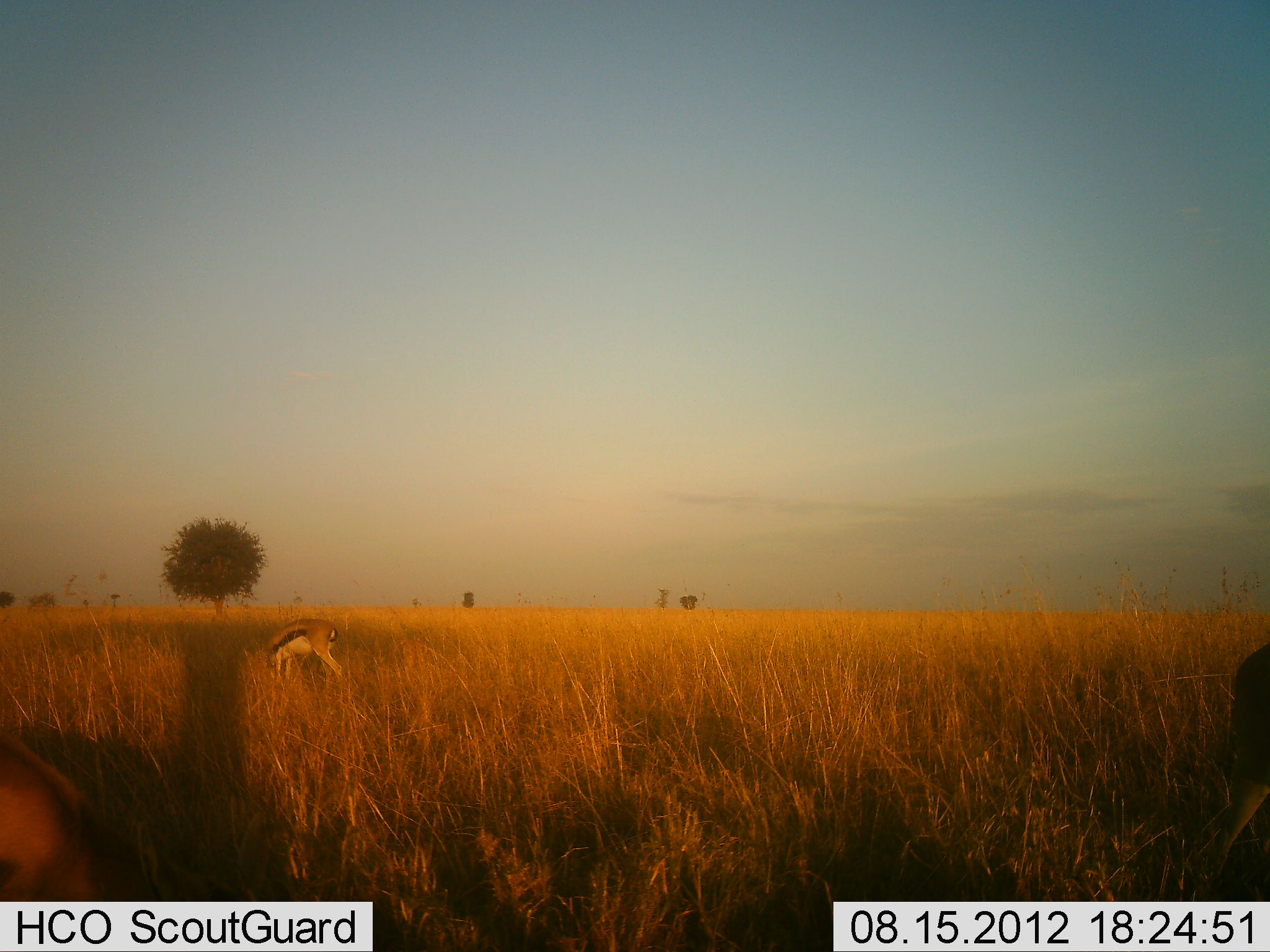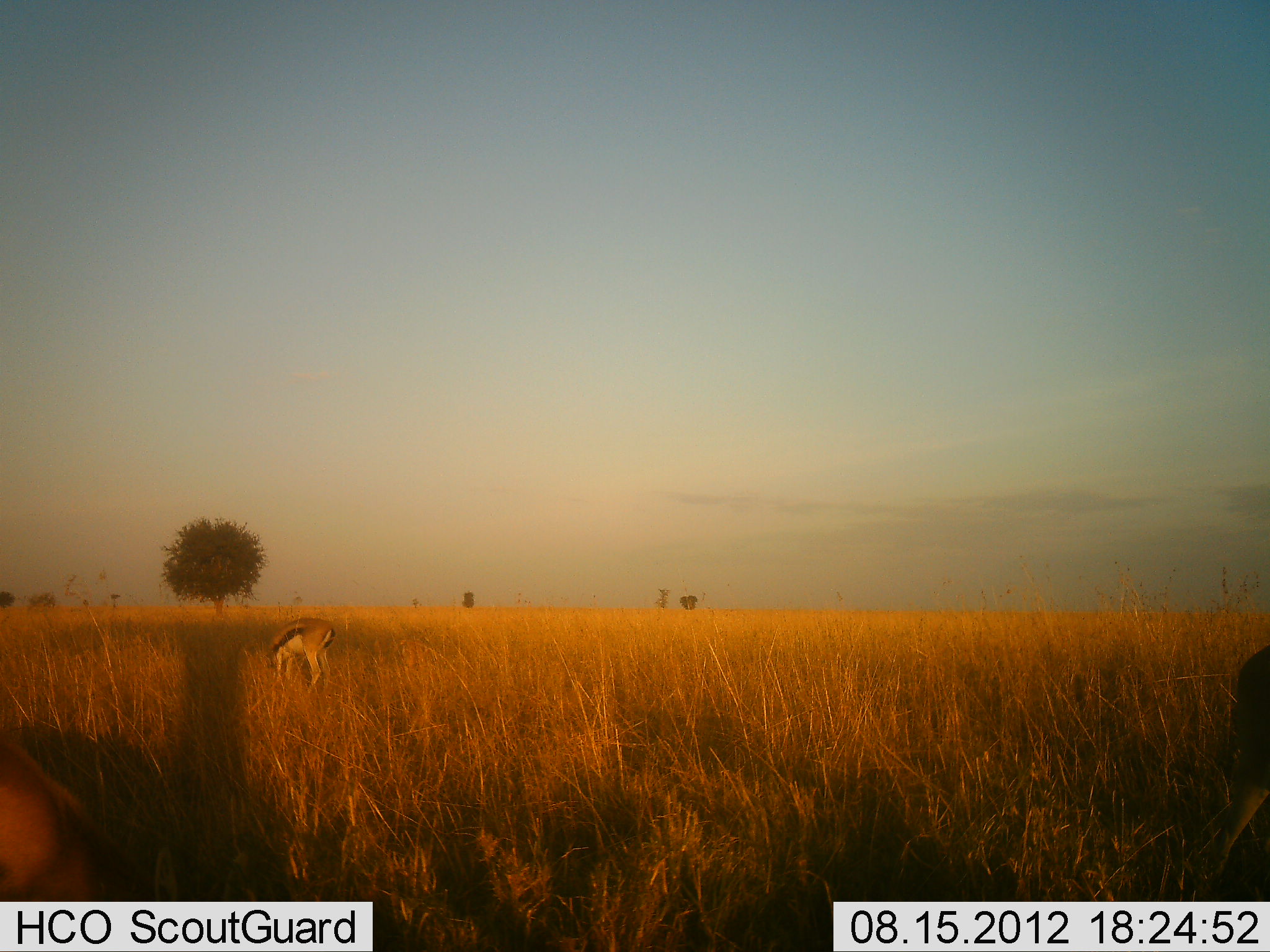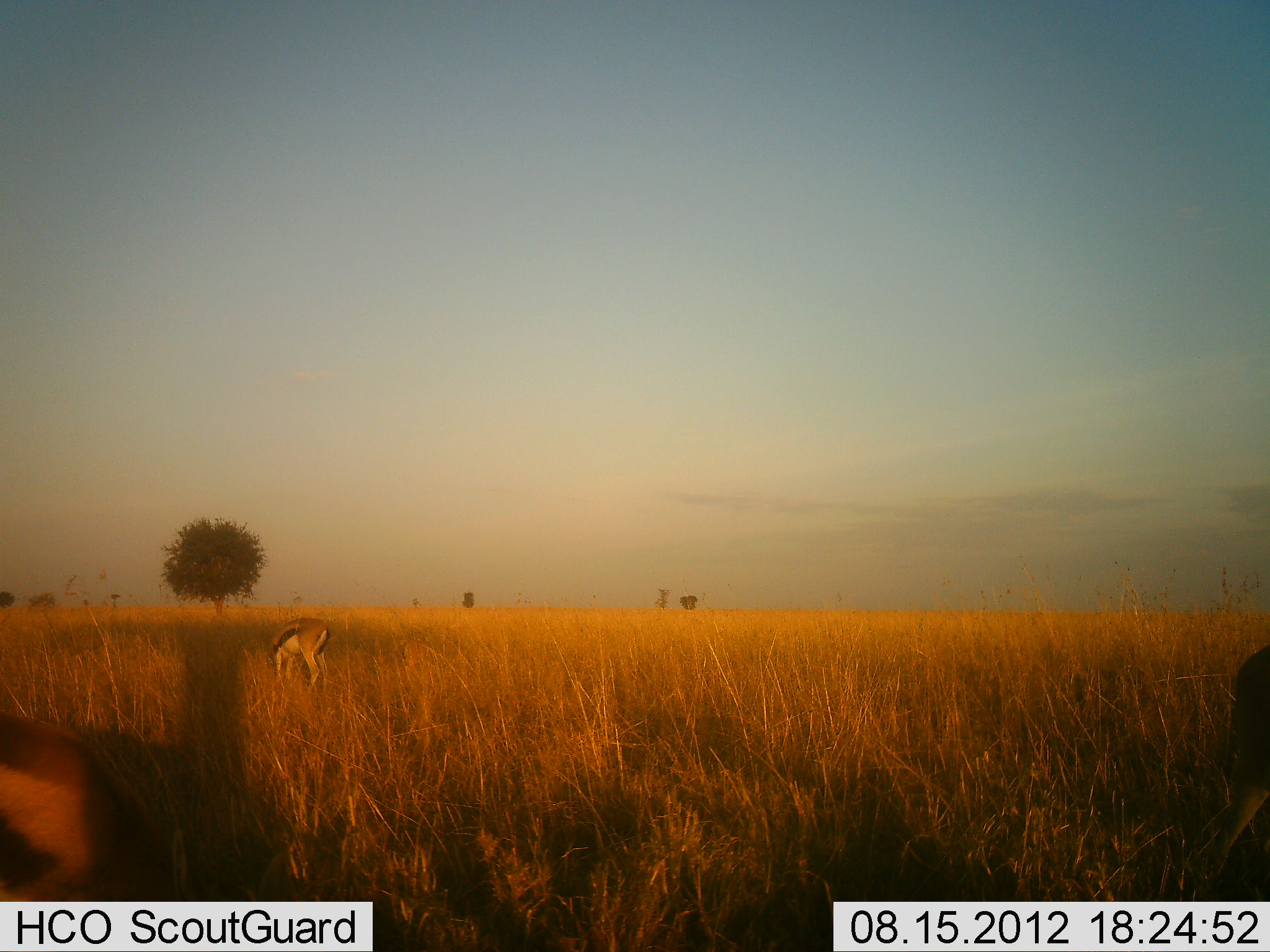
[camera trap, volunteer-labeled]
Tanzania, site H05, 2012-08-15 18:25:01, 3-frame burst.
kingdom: Animalia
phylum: Chordata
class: Mammalia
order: Artiodactyla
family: Bovidae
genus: Eudorcas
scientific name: Eudorcas thomsonii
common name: thomson's gazelle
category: gazellethomsons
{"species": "gazellethomsons (thomson's gazelle) (Eudorcas thomsonii)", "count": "3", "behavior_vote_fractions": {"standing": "40%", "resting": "0%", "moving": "10%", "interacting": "0%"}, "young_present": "0%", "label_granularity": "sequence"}